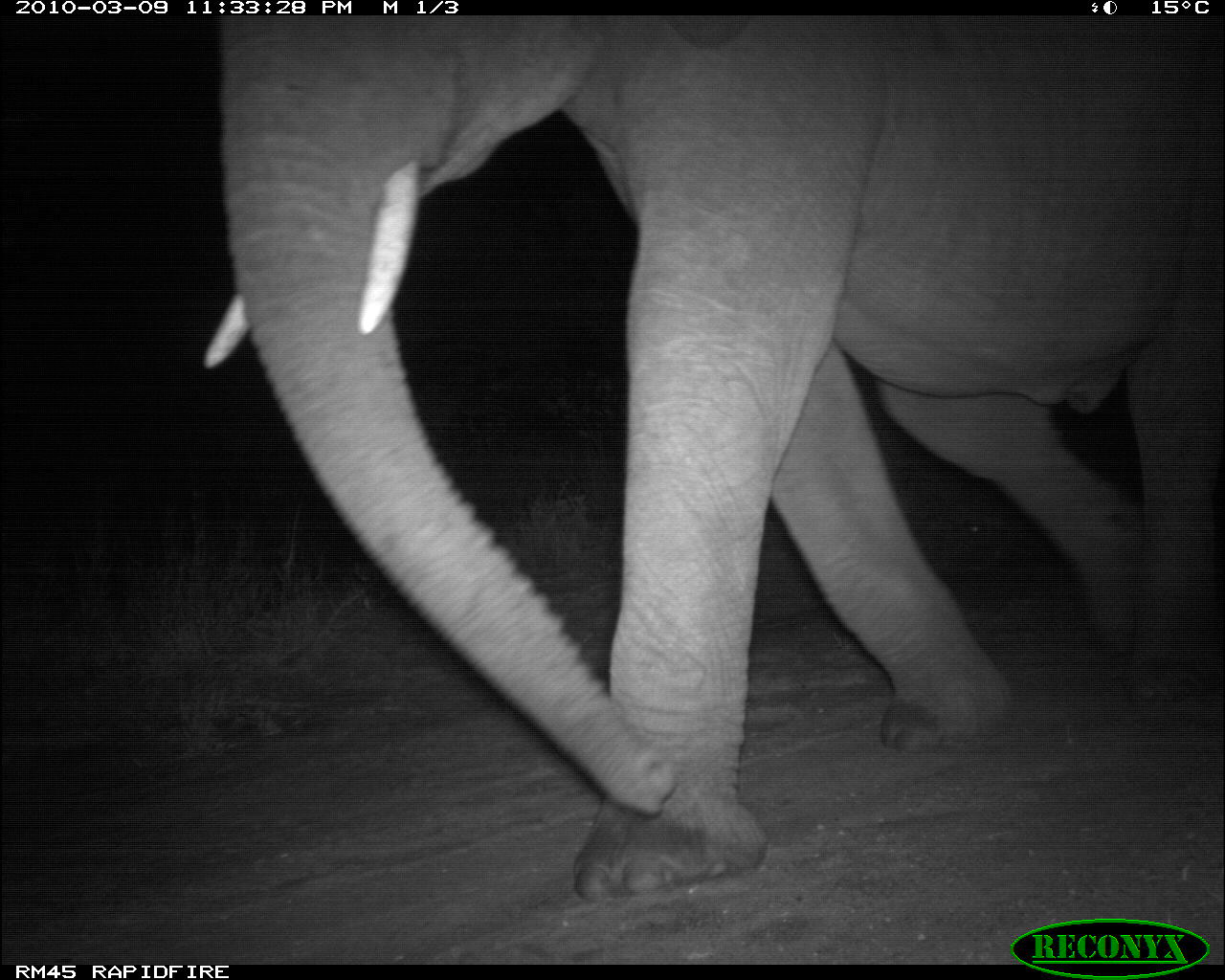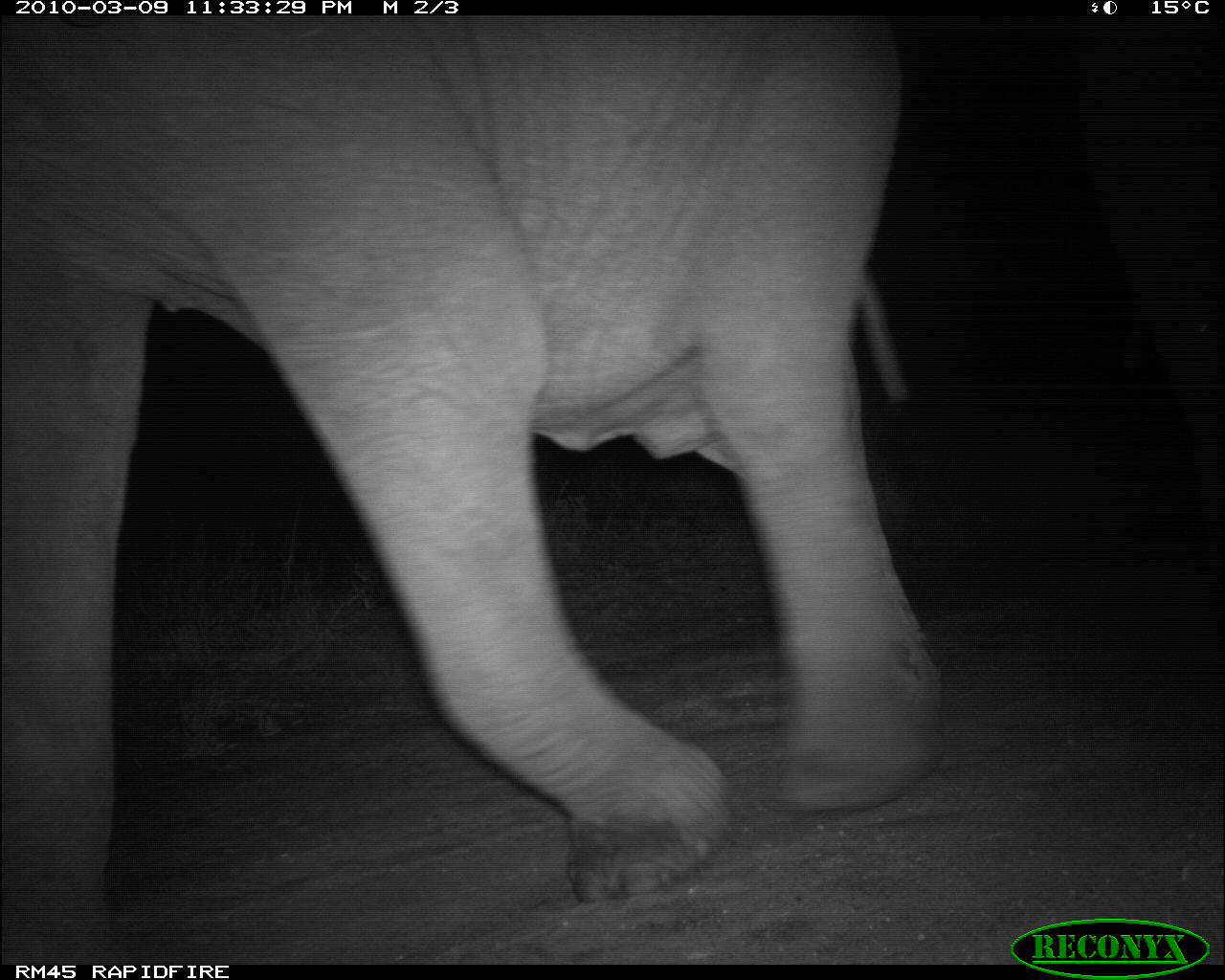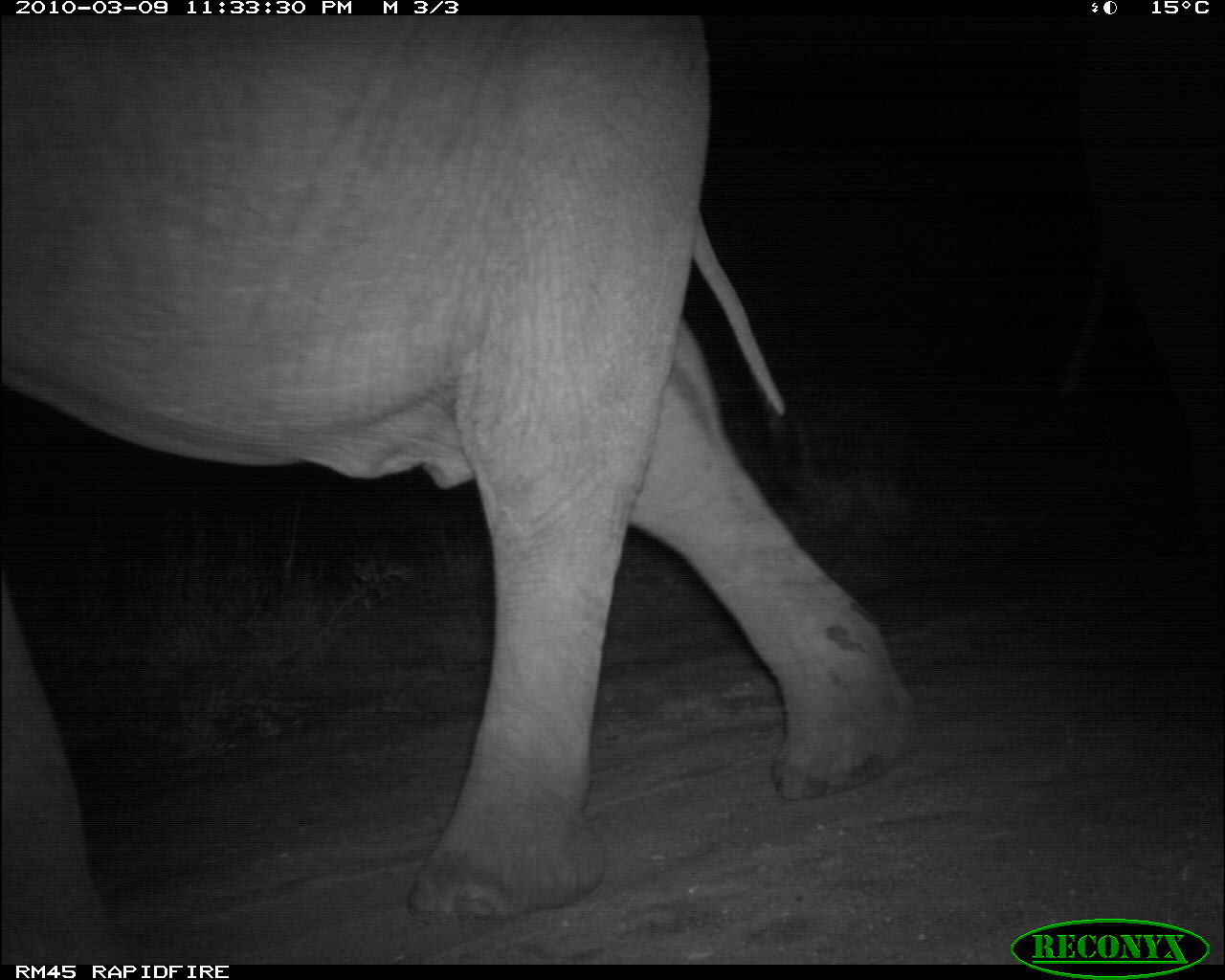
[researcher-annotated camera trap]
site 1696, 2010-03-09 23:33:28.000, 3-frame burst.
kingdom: Animalia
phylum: Chordata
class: Mammalia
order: Proboscidea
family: Elephantidae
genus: Loxodonta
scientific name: Loxodonta africana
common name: african bush elephant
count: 1